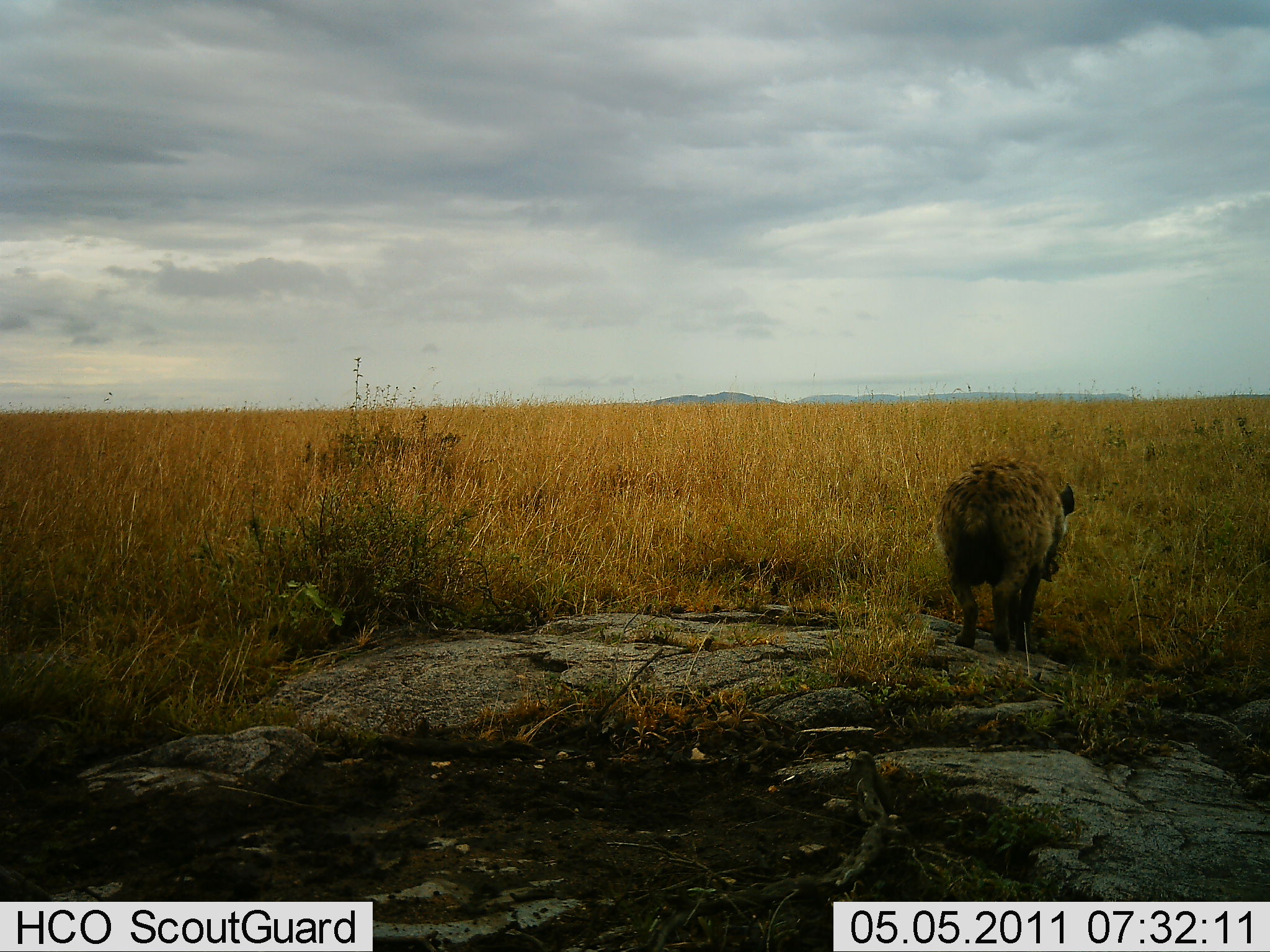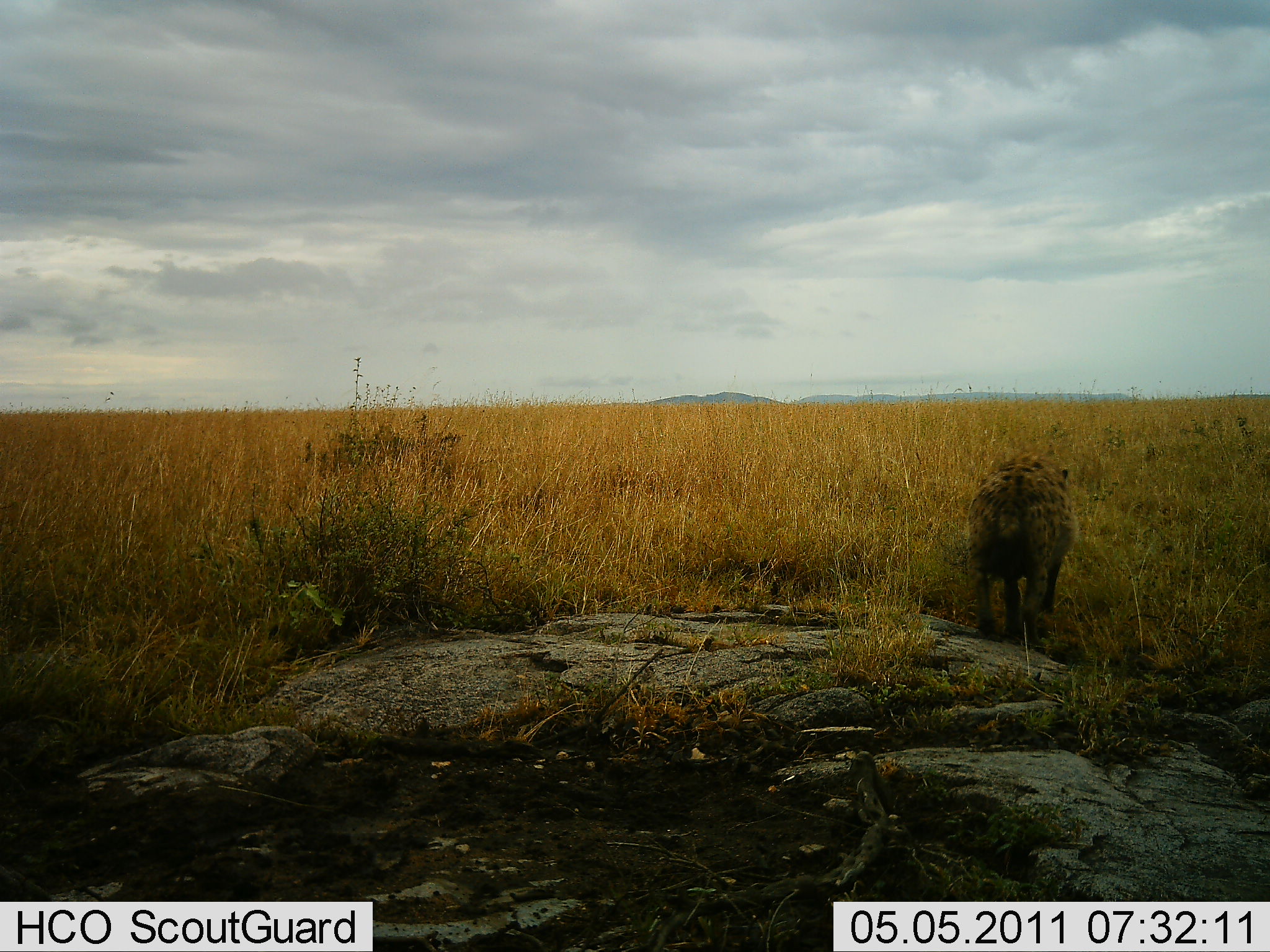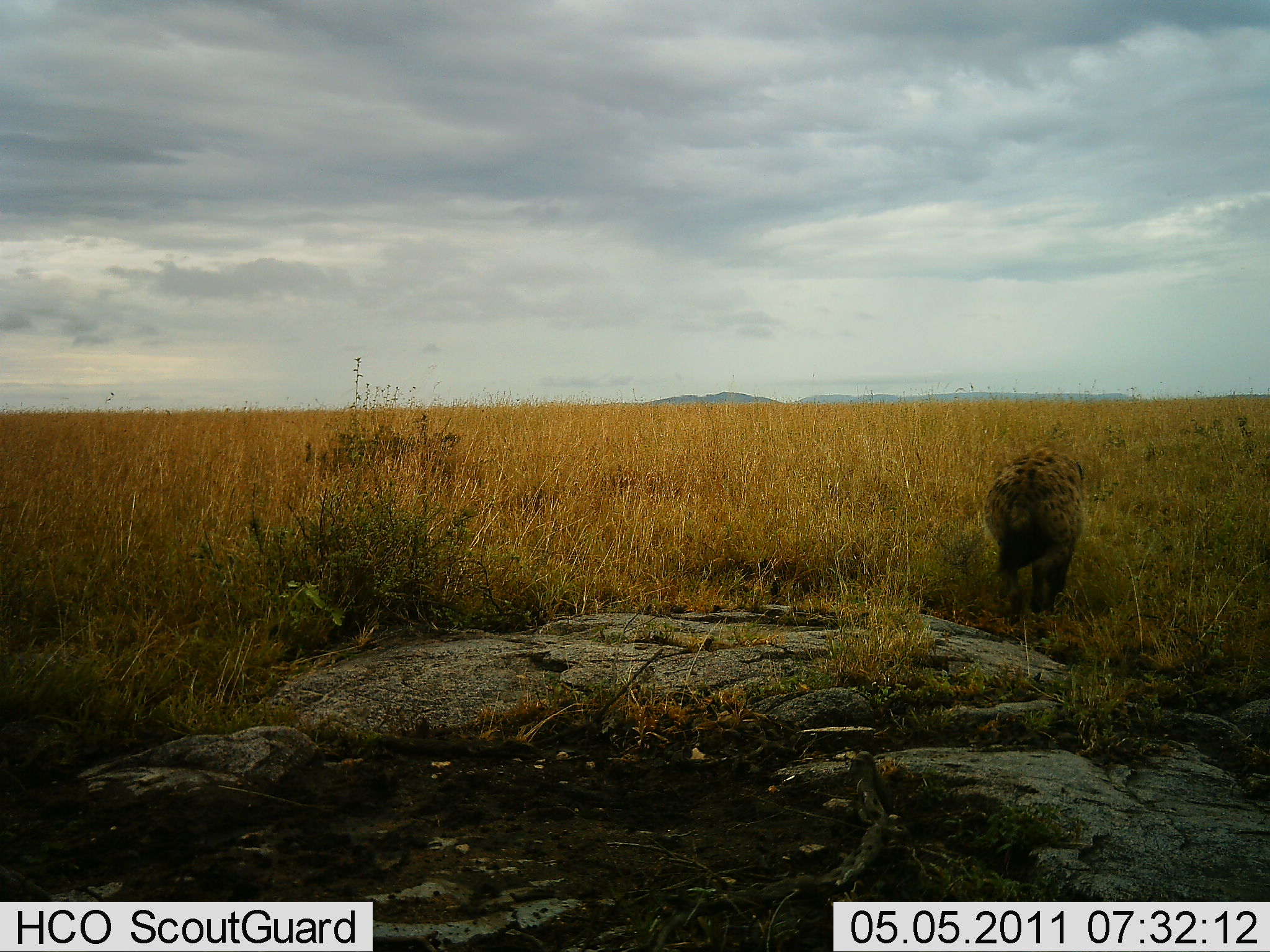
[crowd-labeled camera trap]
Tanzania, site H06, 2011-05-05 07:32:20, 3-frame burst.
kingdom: Animalia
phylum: Chordata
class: Mammalia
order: Carnivora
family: Hyaenidae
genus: Crocuta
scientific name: Crocuta crocuta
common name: spotted hyena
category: hyenaspotted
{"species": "hyenaspotted (spotted hyena) (Crocuta crocuta)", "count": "1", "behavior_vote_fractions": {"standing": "8%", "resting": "0%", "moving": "92%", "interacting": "0%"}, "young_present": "0%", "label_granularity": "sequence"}